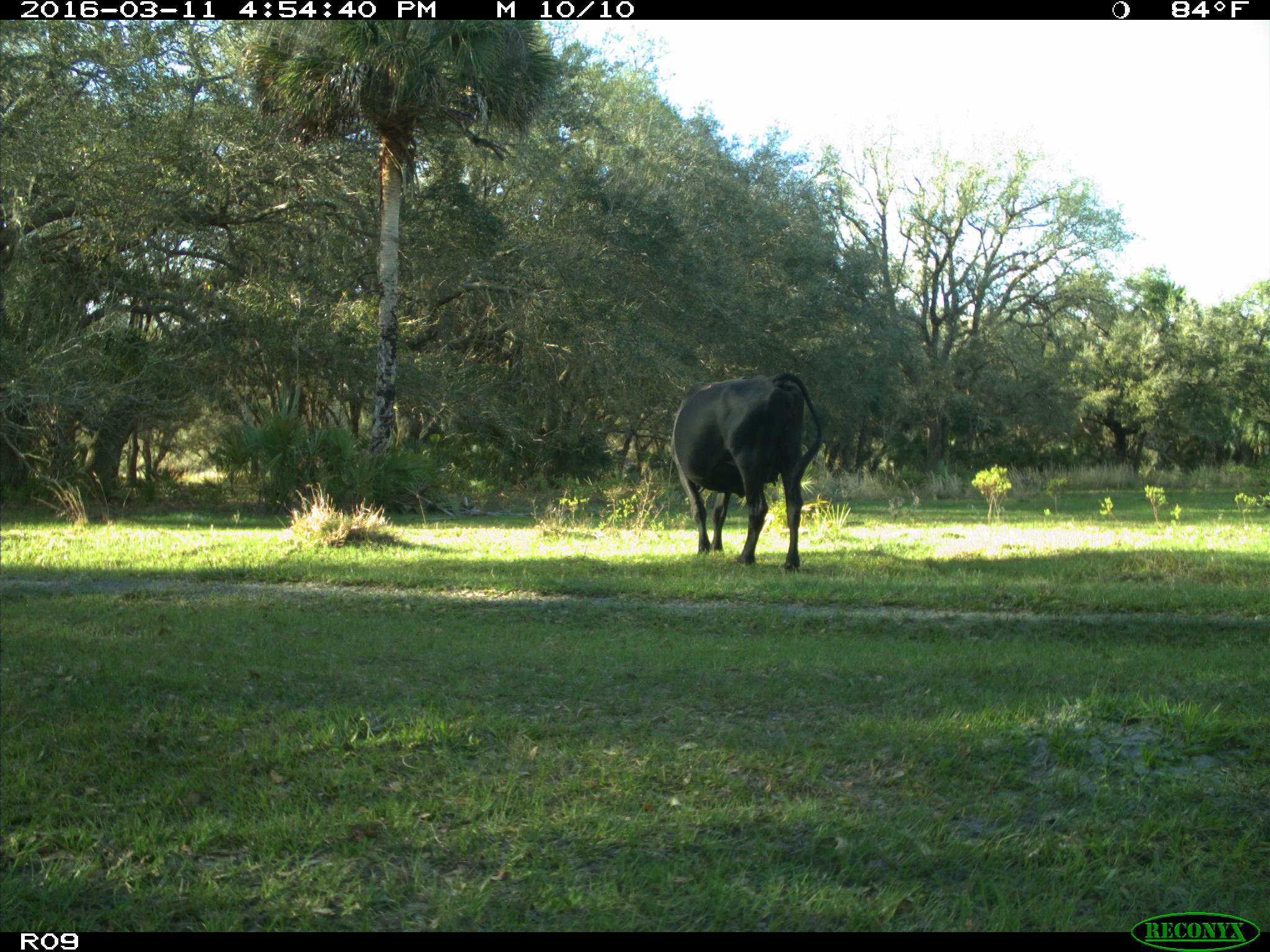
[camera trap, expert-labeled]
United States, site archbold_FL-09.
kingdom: Animalia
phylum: Chordata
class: Mammalia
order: Artiodactyla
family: Bovidae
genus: Bos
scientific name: Bos taurus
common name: domestic cow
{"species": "Bos taurus (domestic cow)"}